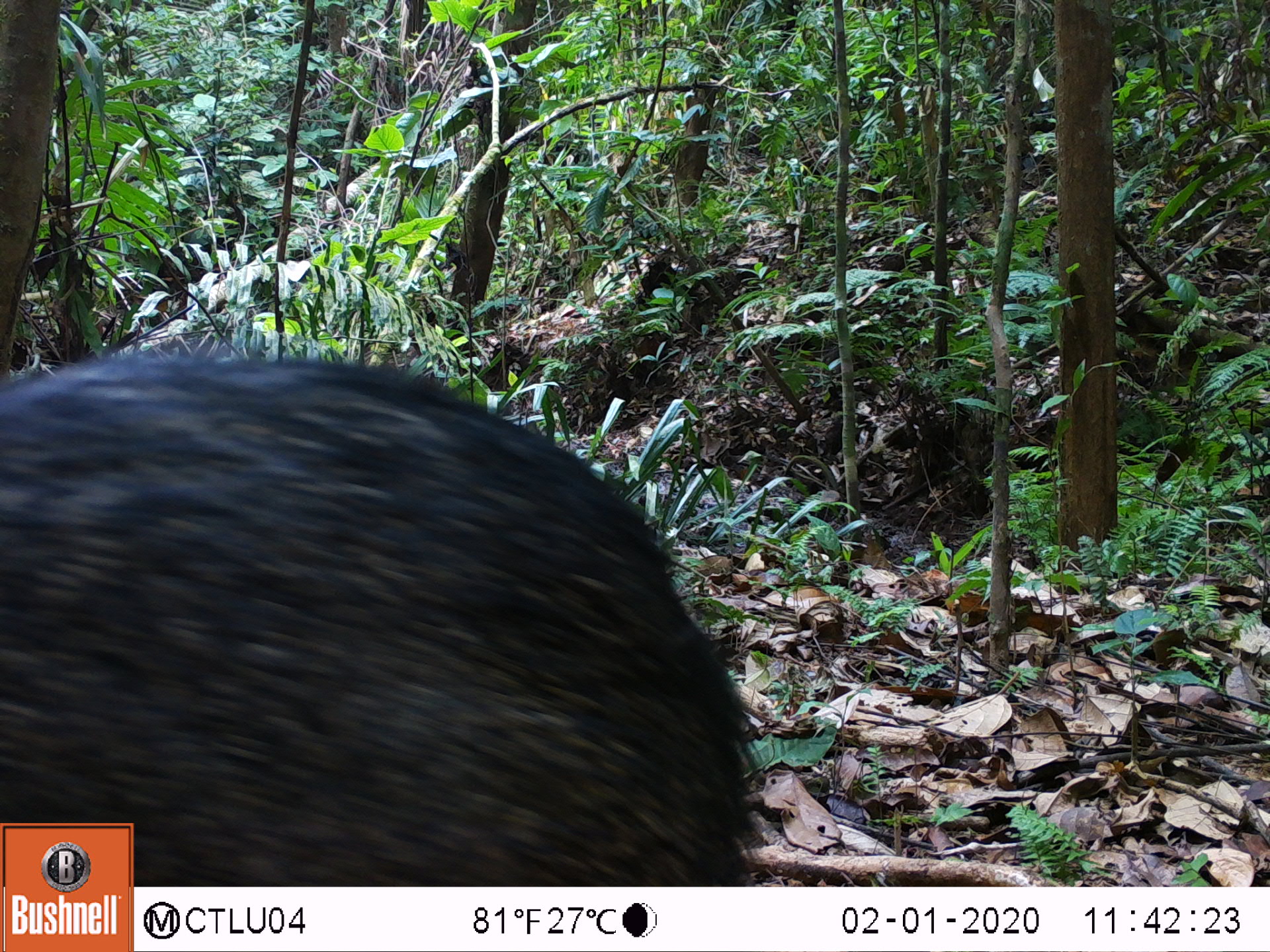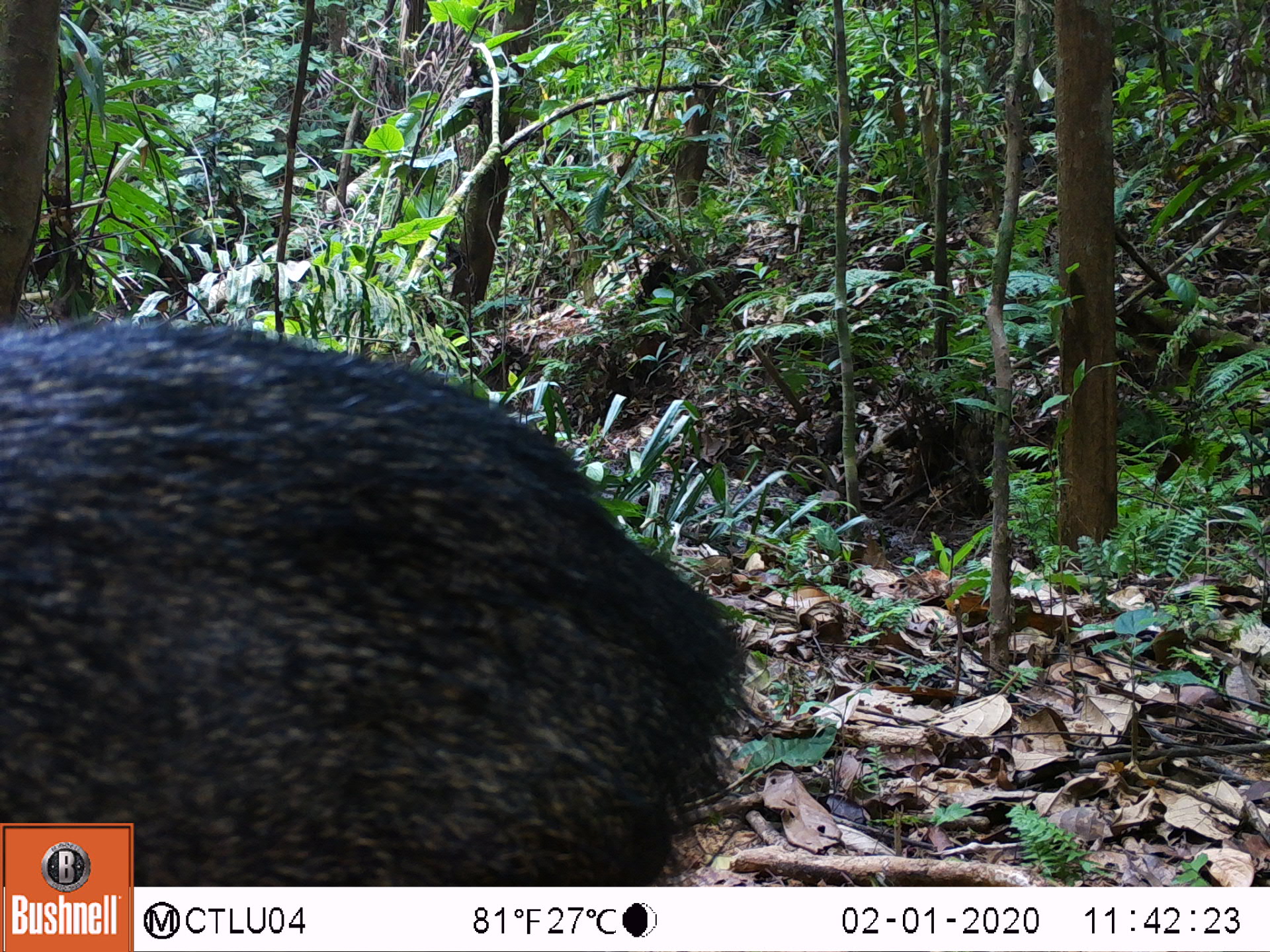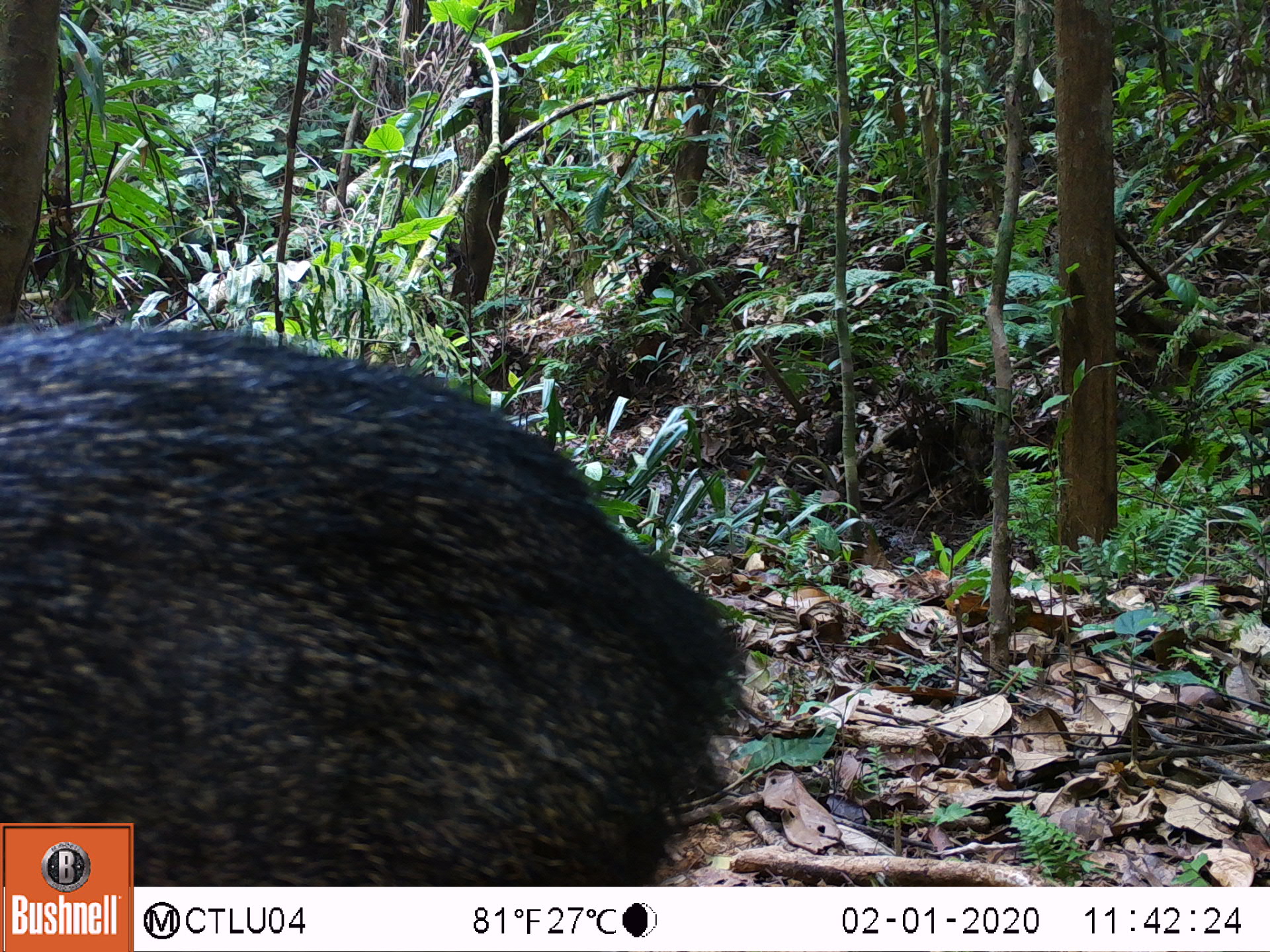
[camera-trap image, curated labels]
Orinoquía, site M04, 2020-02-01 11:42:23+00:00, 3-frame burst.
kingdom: Animalia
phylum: Chordata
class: Mammalia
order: Artiodactyla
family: Tayassuidae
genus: Pecari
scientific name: Pecari tajacu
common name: collared peccary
Collared peccary (Pecari tajacu).